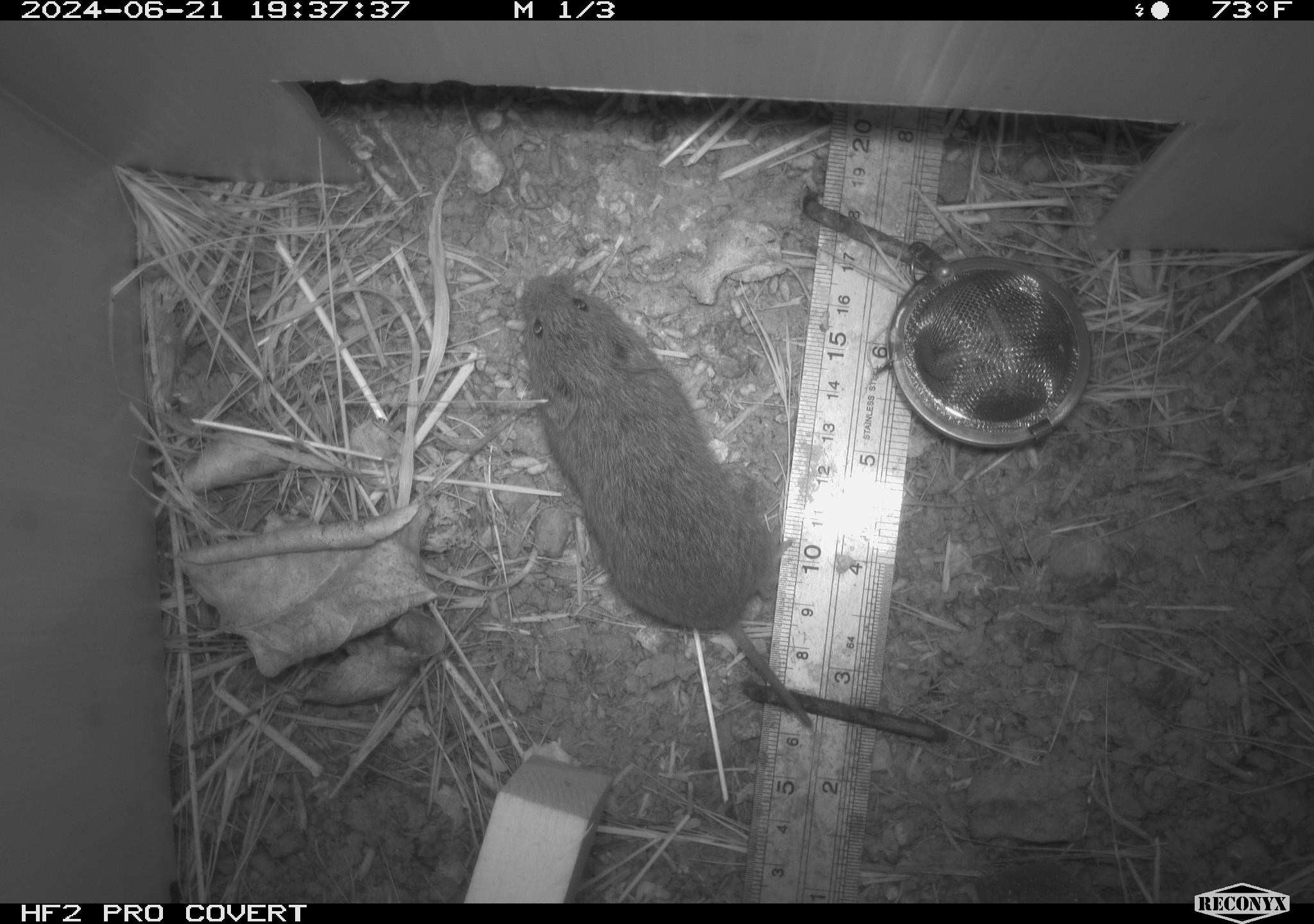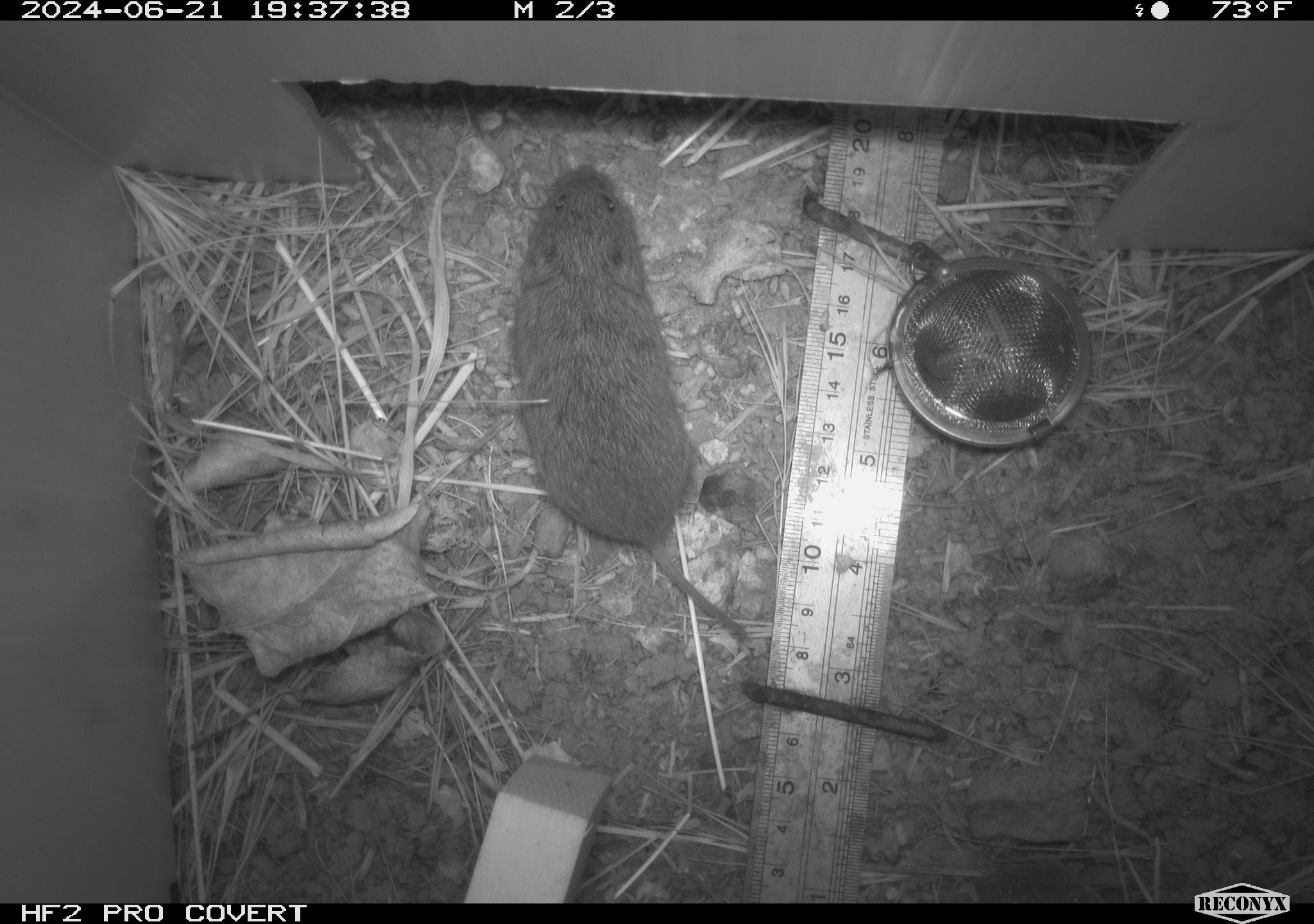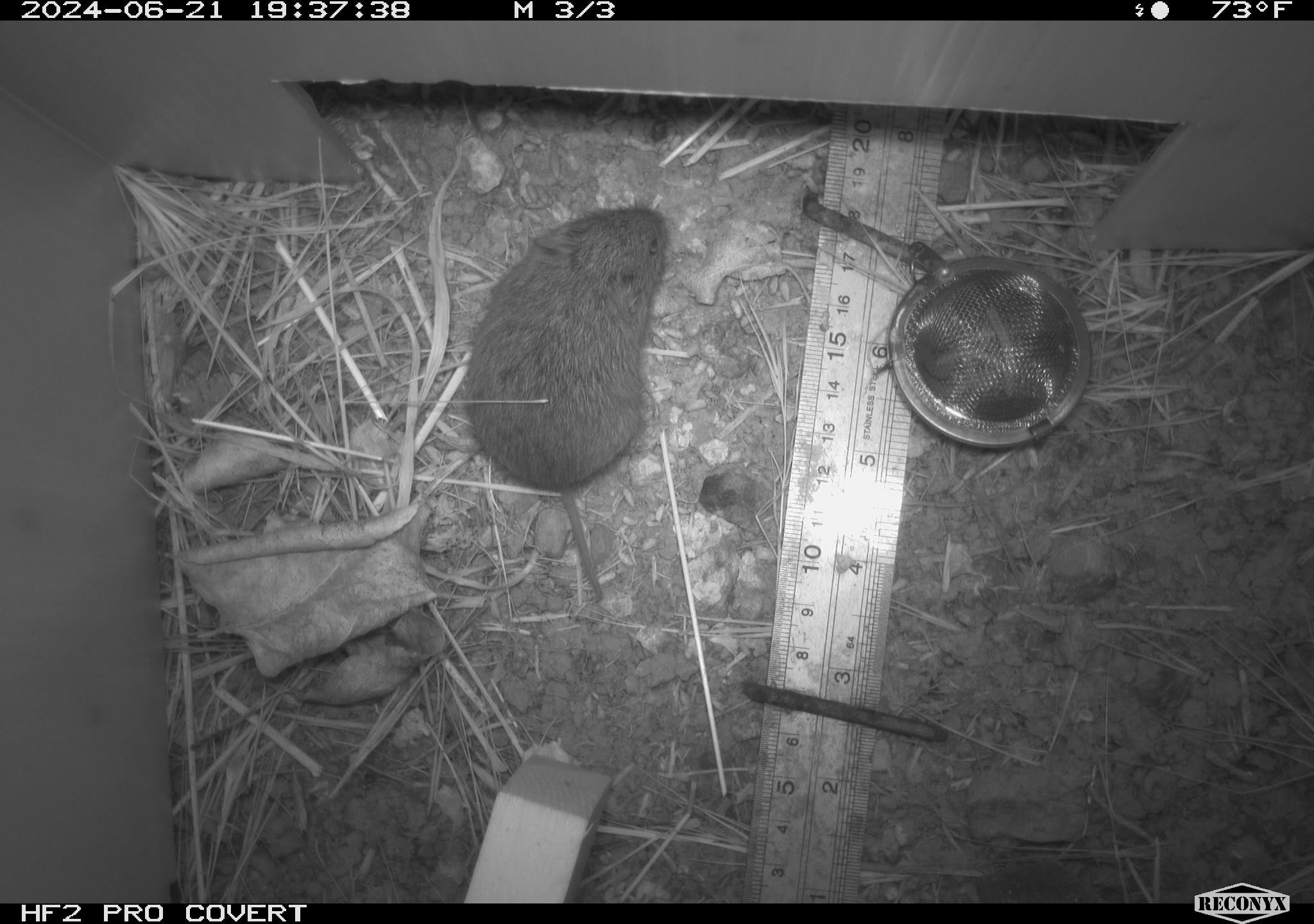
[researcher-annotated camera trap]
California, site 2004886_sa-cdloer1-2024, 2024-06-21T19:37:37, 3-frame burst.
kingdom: Animalia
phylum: Chordata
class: Mammalia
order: Rodentia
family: Cricetidae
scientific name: Arvicolinae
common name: voles, lemmings, and muskrats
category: arvicolinae subfamily